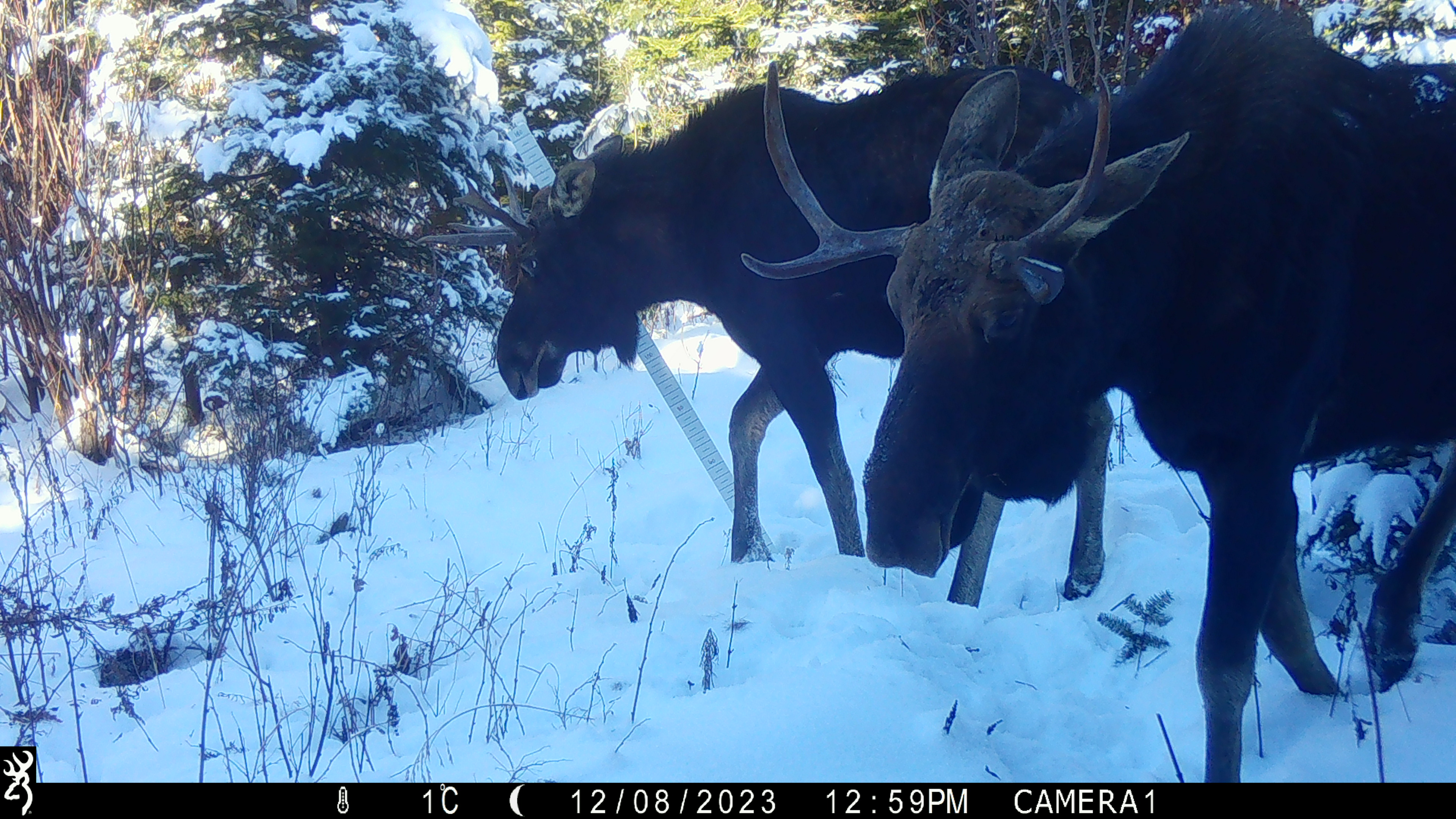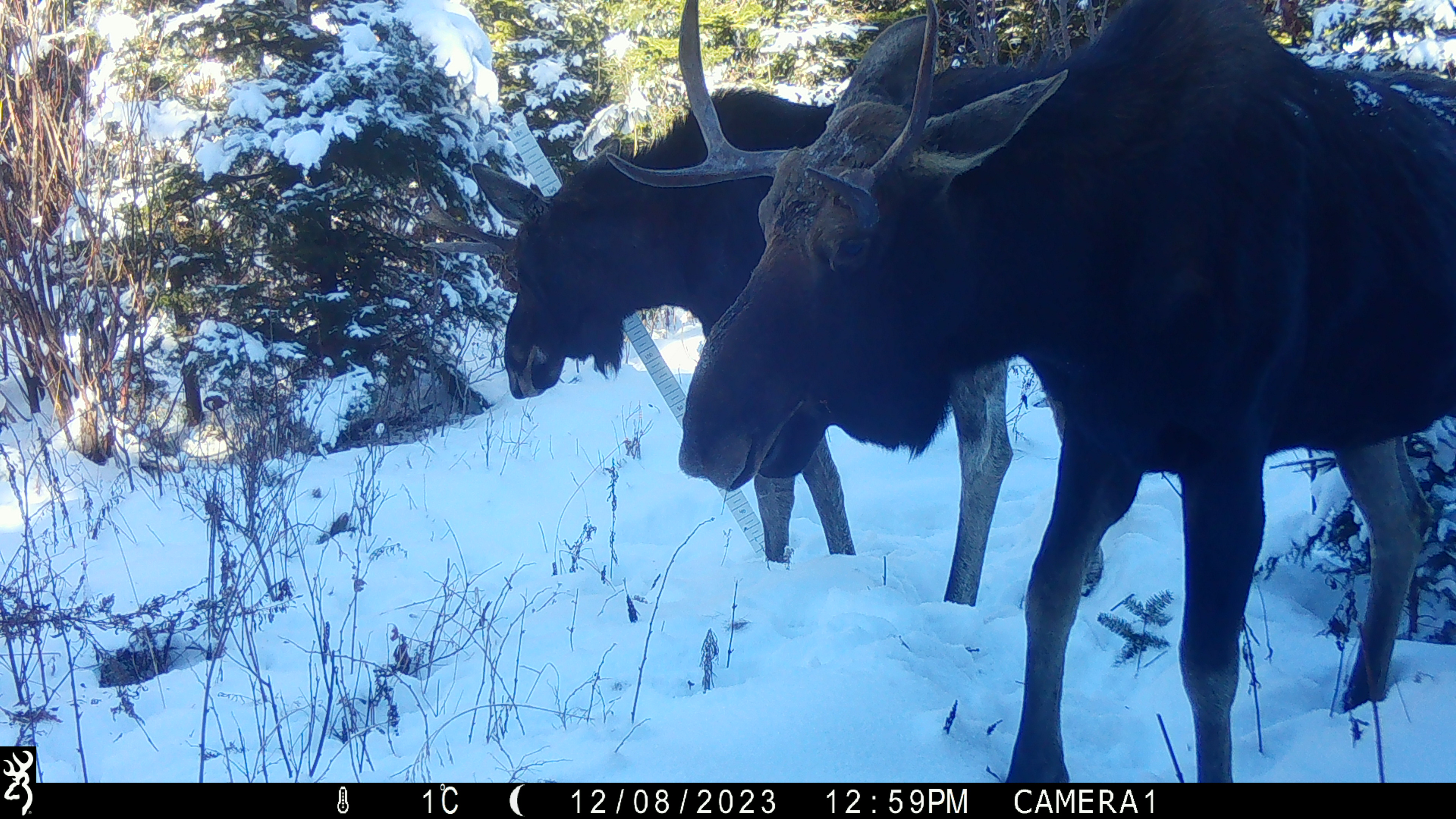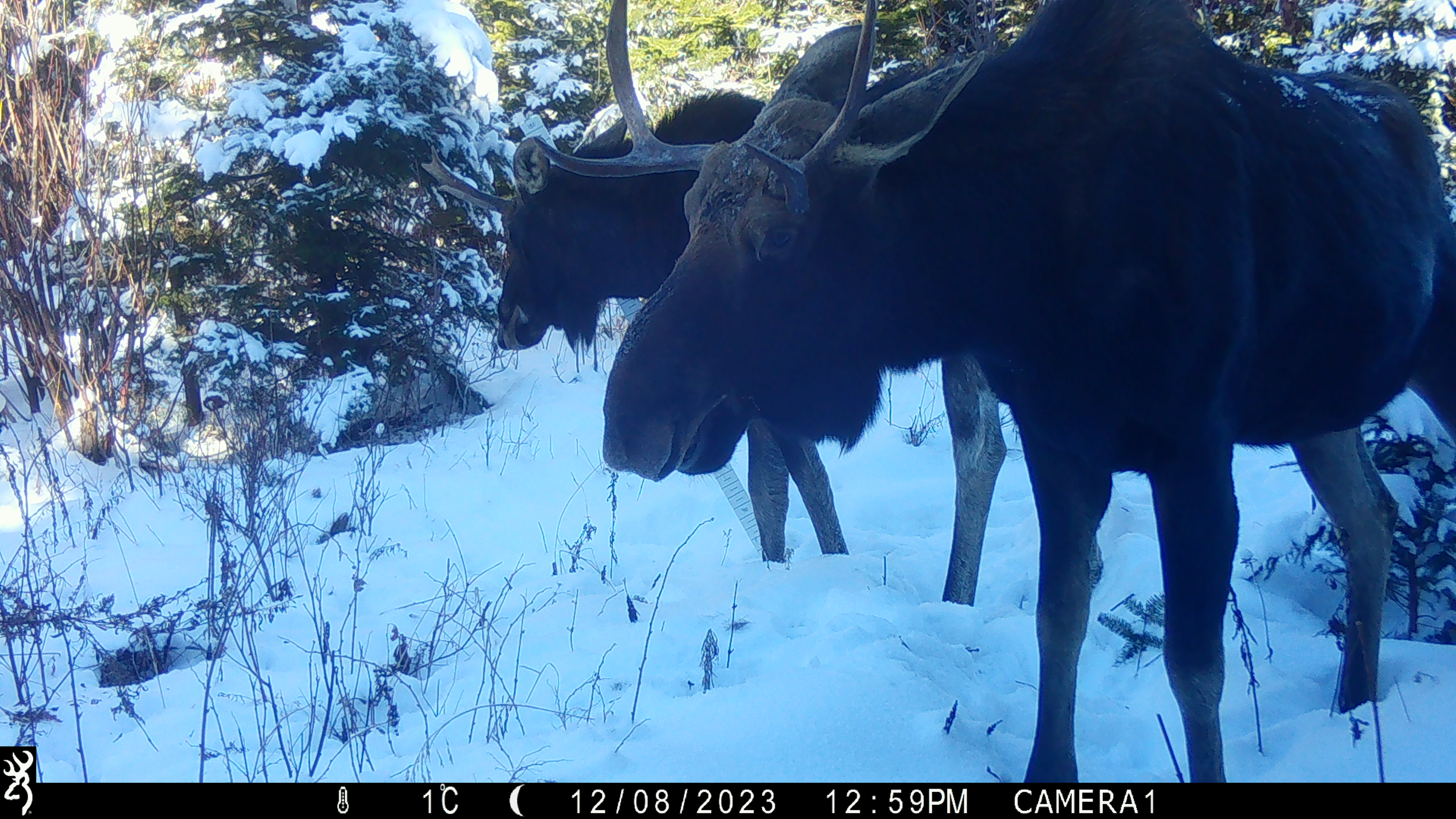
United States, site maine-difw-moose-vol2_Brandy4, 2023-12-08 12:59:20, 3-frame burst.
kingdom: Animalia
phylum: Chordata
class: Mammalia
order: Artiodactyla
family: Cervidae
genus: Alces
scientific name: Alces alces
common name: moose